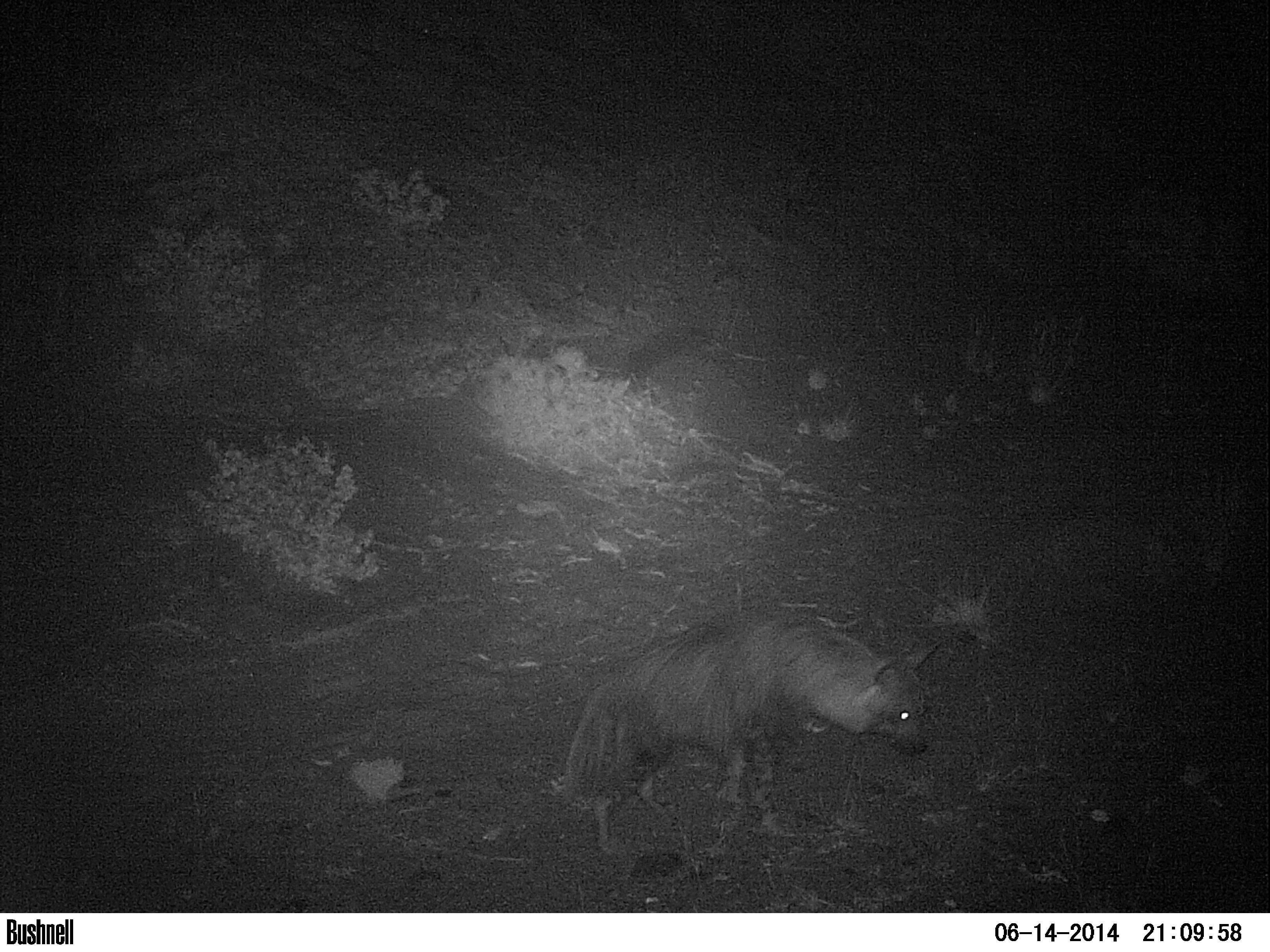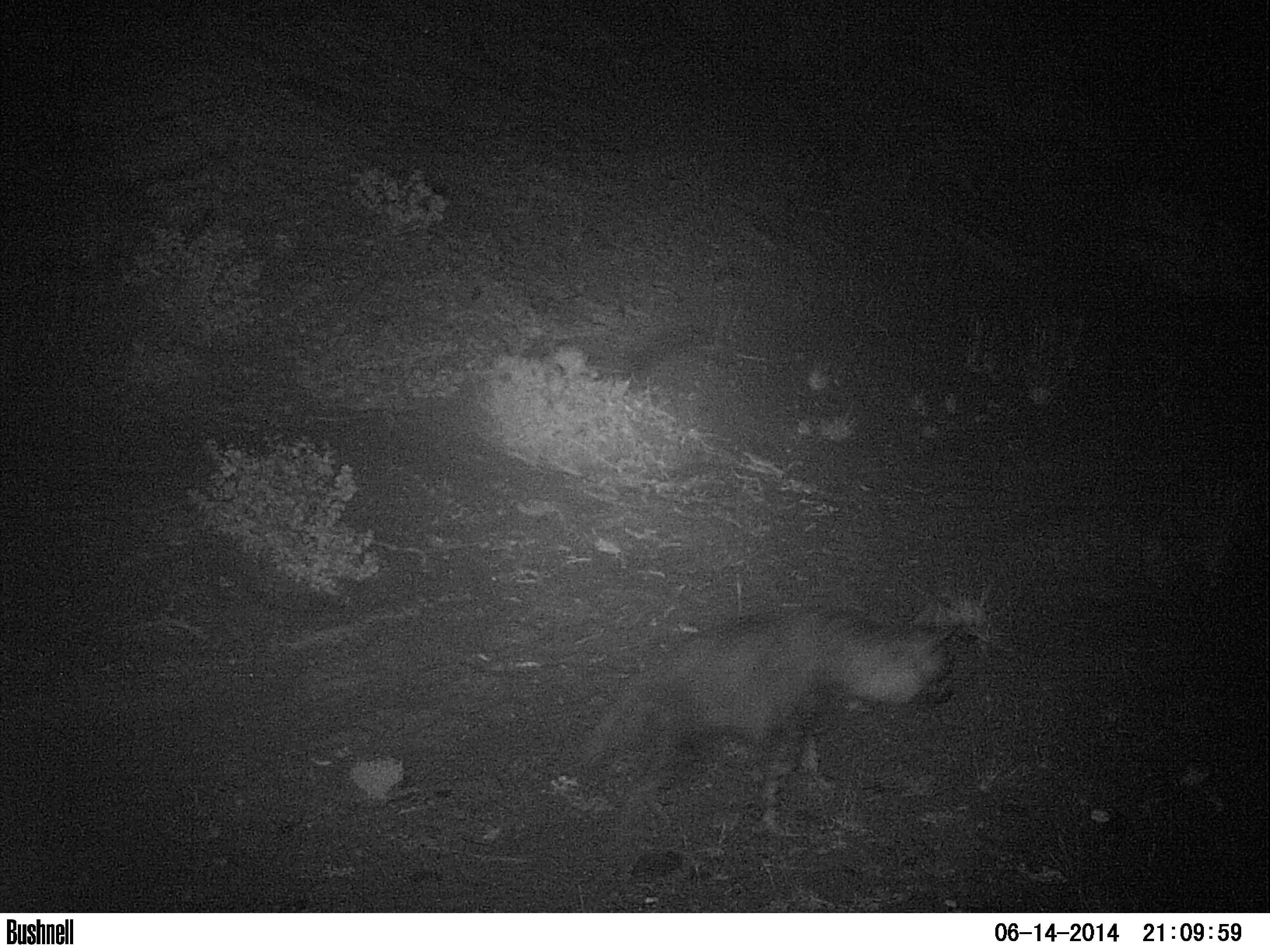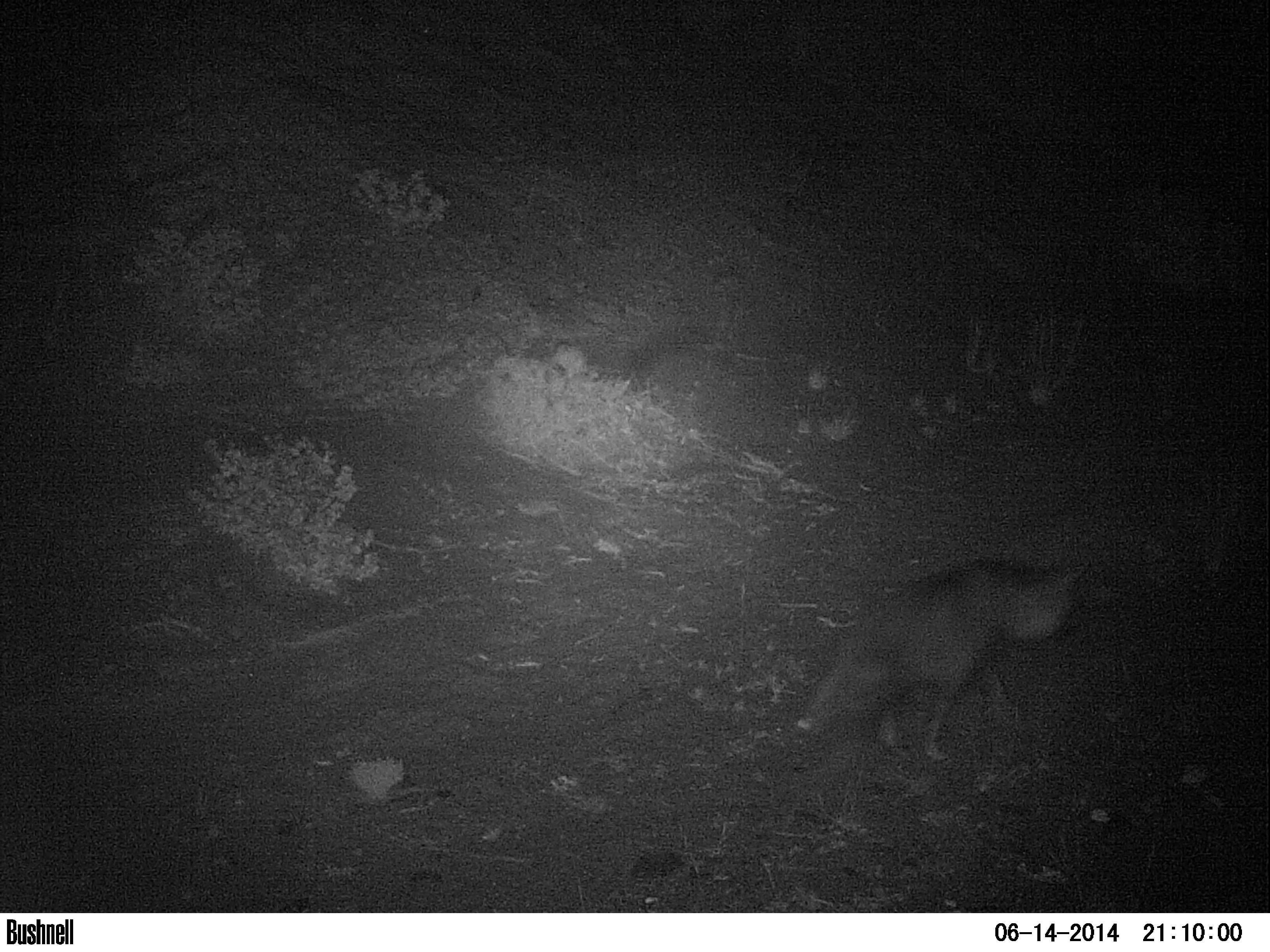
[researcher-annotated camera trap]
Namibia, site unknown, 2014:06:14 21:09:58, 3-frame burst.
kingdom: Animalia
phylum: Chordata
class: Mammalia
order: Carnivora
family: Hyaenidae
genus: Parahyaena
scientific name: Parahyaena brunnea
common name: brown hyena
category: hyaena brunnea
Hyaena brunnea (brown hyena) (Parahyaena brunnea).